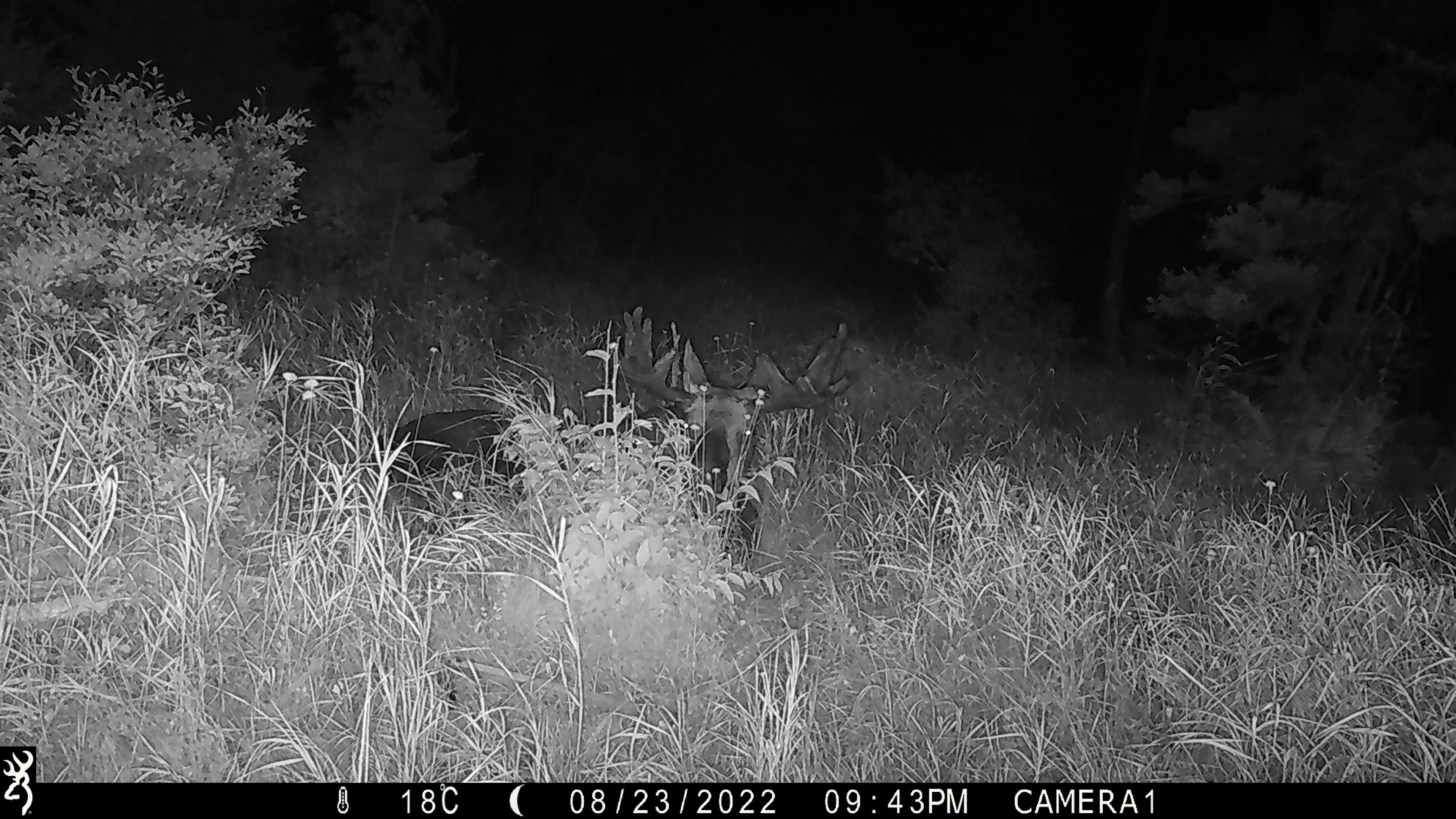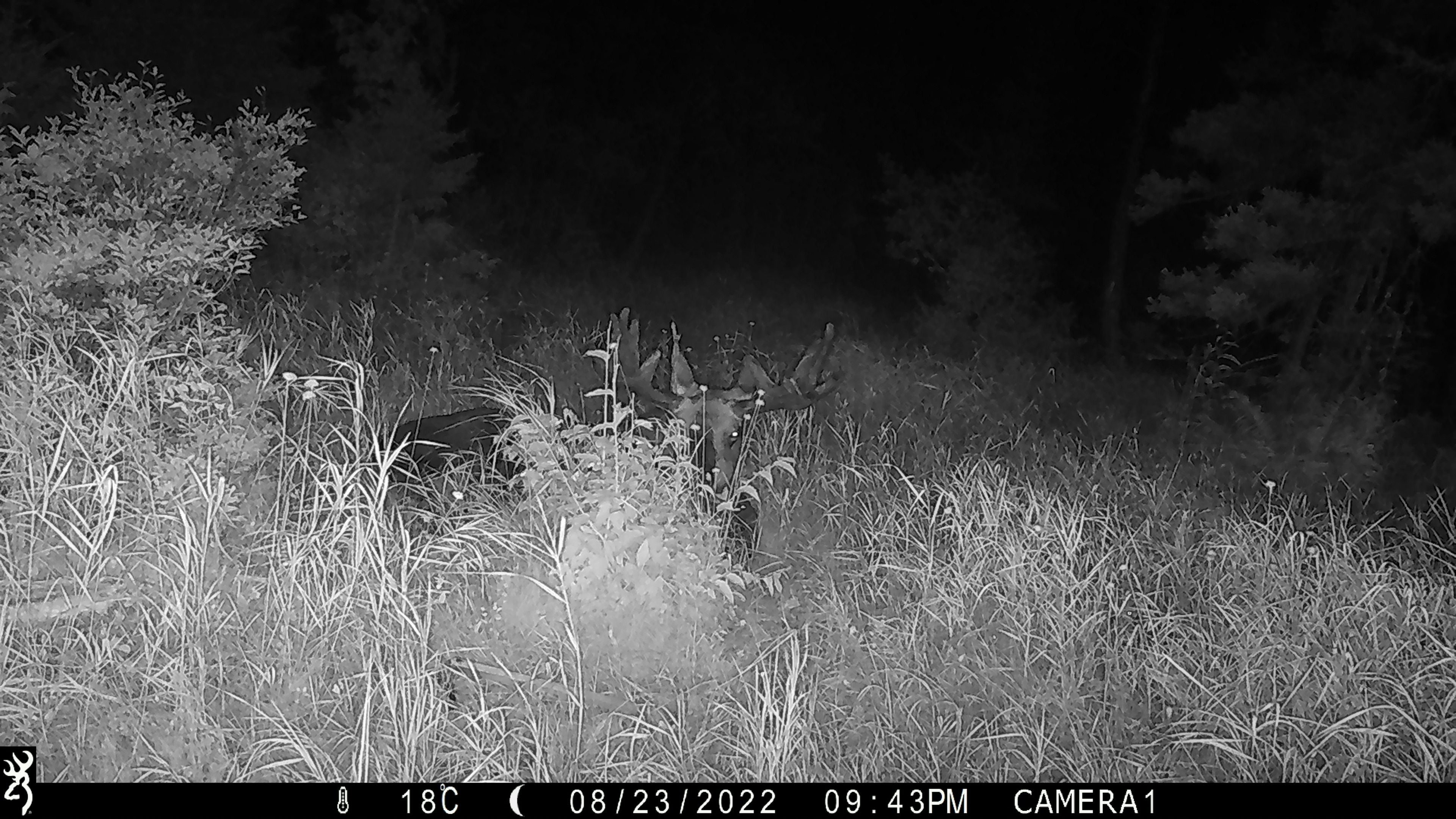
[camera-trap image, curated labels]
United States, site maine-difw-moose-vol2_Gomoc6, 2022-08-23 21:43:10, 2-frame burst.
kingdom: Animalia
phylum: Chordata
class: Mammalia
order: Artiodactyla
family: Cervidae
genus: Alces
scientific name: Alces alces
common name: moose